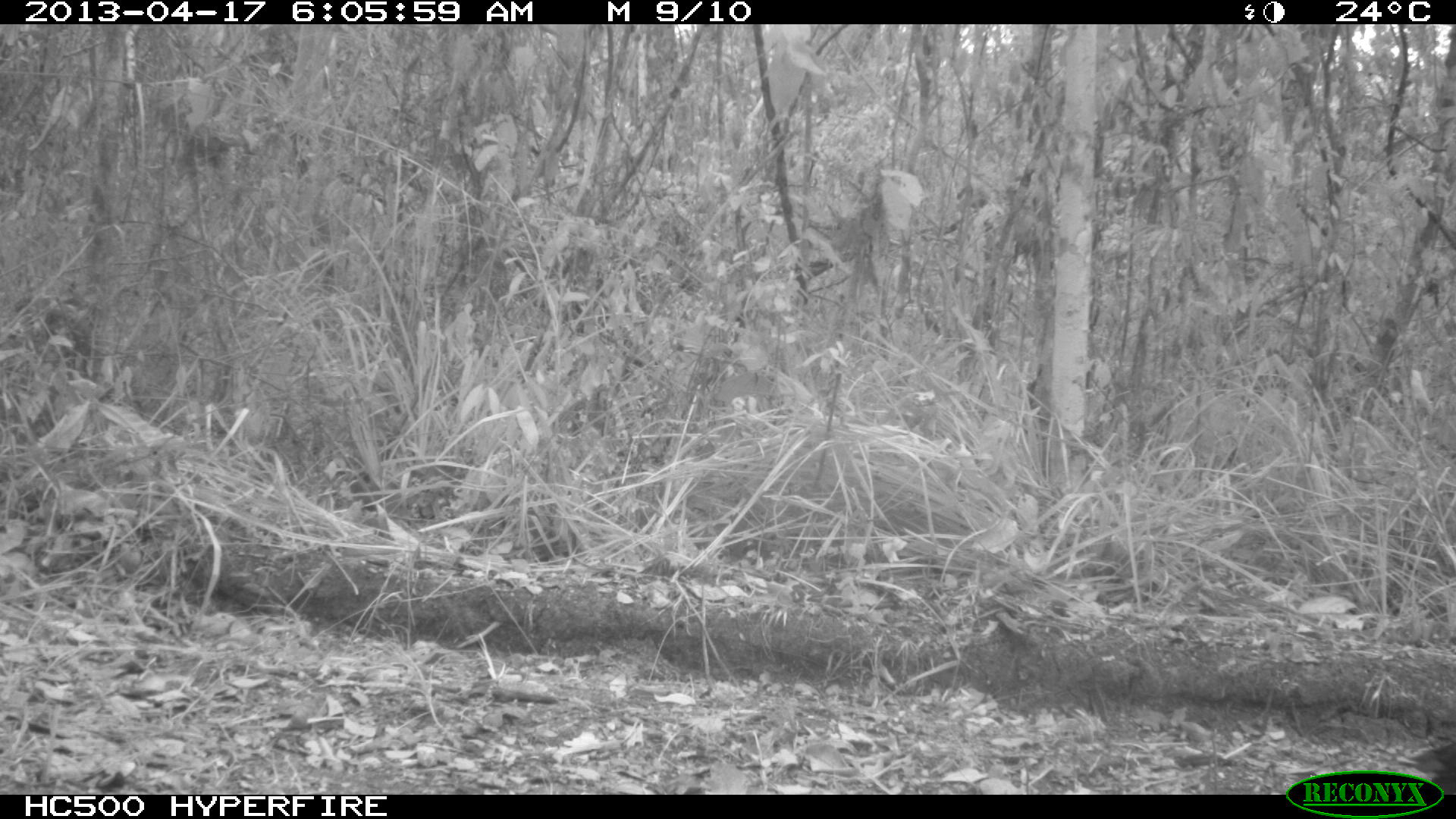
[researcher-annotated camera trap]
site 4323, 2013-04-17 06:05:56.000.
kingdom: Animalia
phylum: Chordata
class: Aves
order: Galliformes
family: Phasianidae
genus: Meleagris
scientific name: Meleagris ocellata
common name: ocellated turkey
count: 1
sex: female